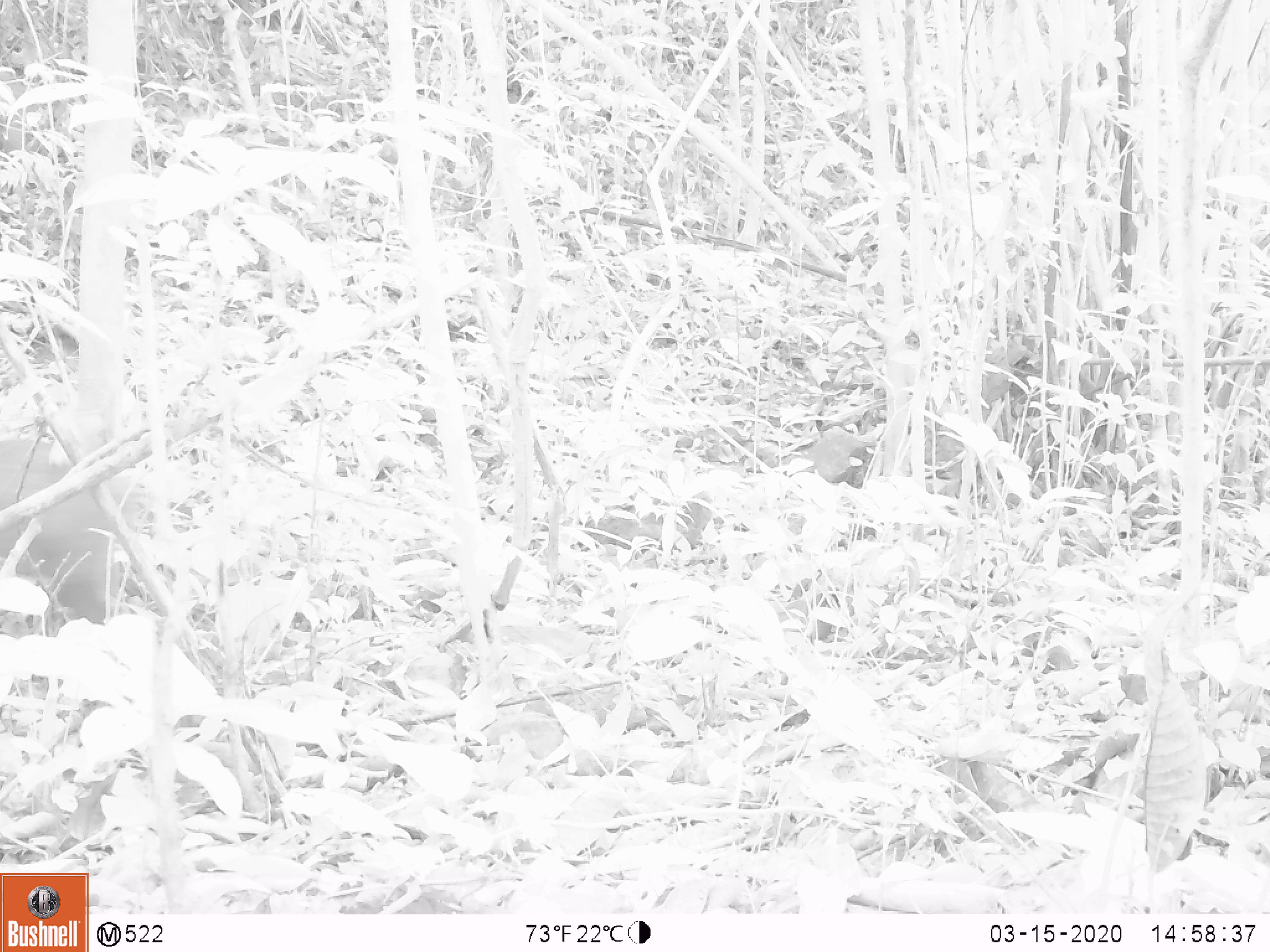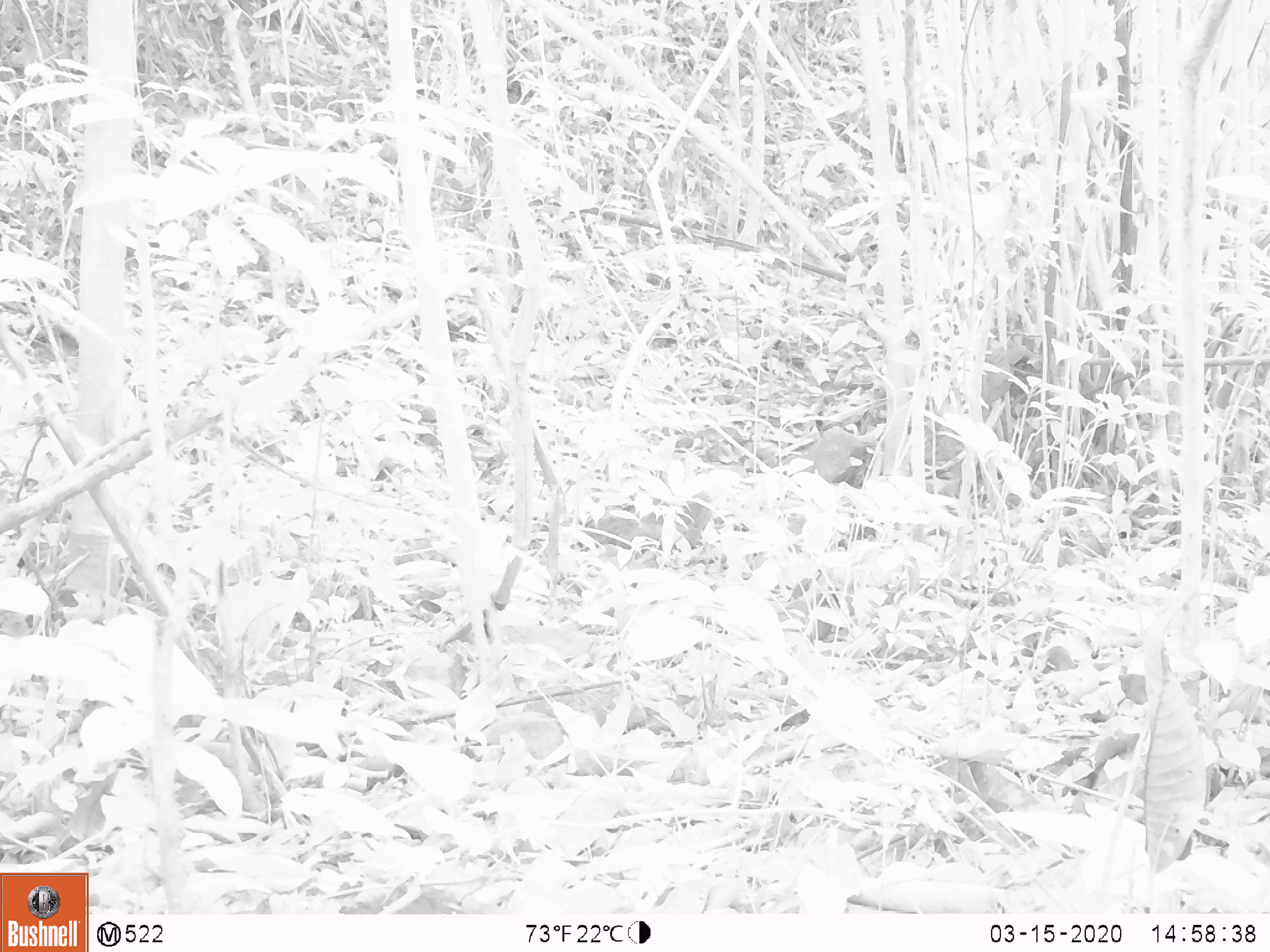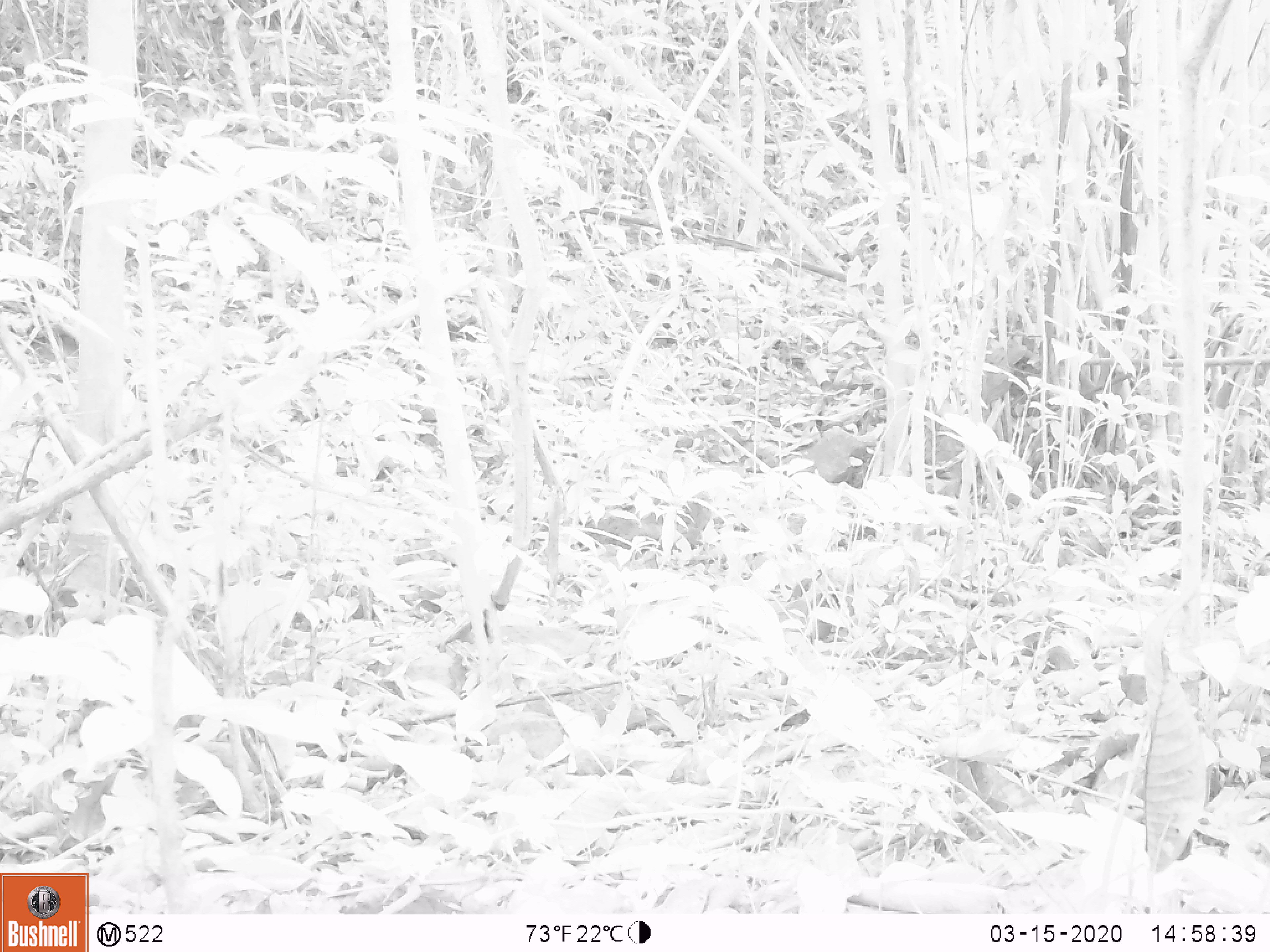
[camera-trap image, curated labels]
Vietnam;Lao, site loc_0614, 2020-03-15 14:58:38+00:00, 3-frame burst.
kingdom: Animalia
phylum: Chordata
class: Mammalia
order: Artiodactyla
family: Suidae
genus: Sus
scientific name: Sus scrofa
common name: eurasian wild pig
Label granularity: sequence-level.